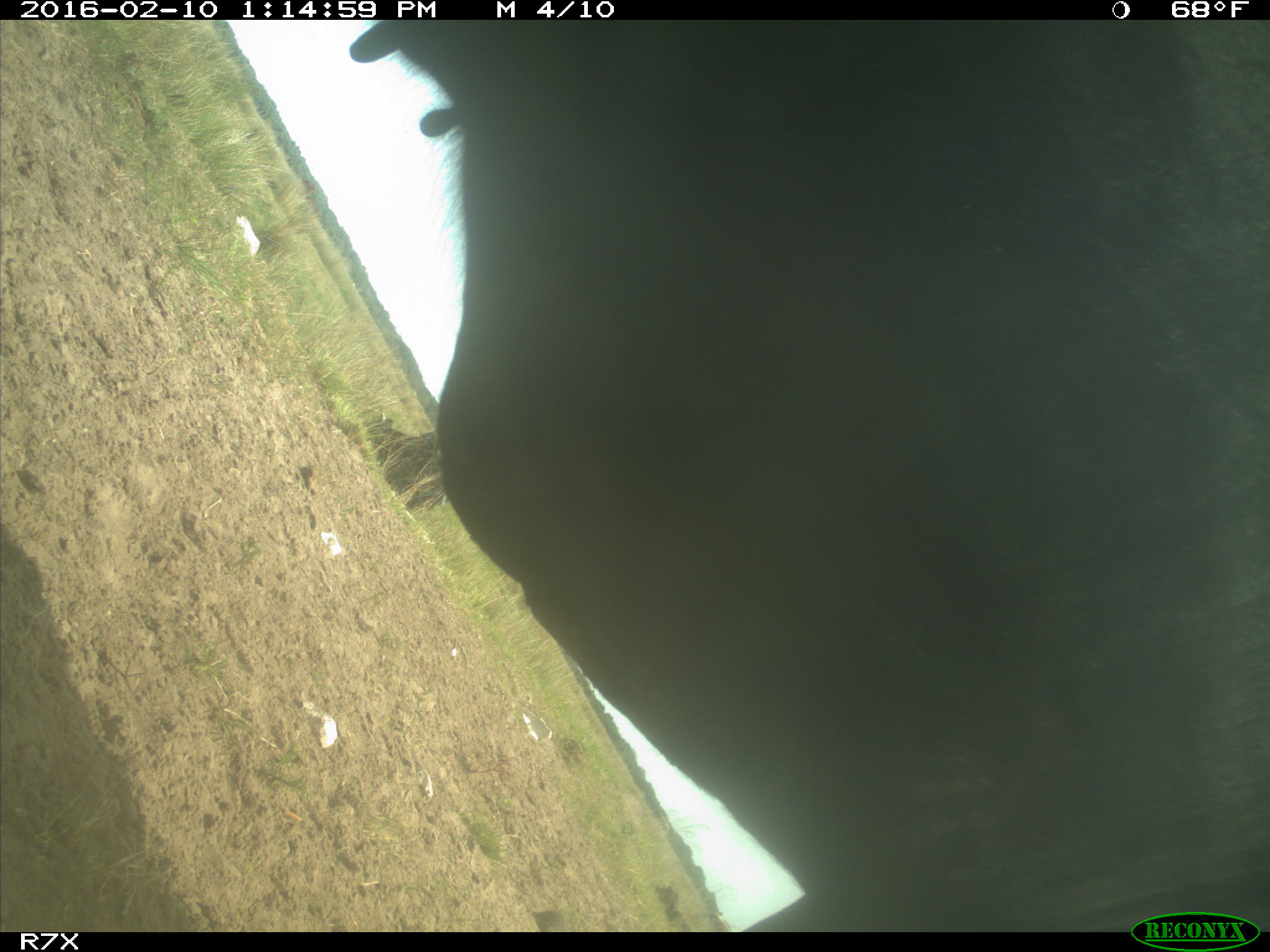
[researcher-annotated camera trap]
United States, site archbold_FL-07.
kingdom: Animalia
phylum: Chordata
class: Mammalia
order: Artiodactyla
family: Bovidae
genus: Bos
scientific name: Bos taurus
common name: domestic cow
Bos taurus (domestic cow).